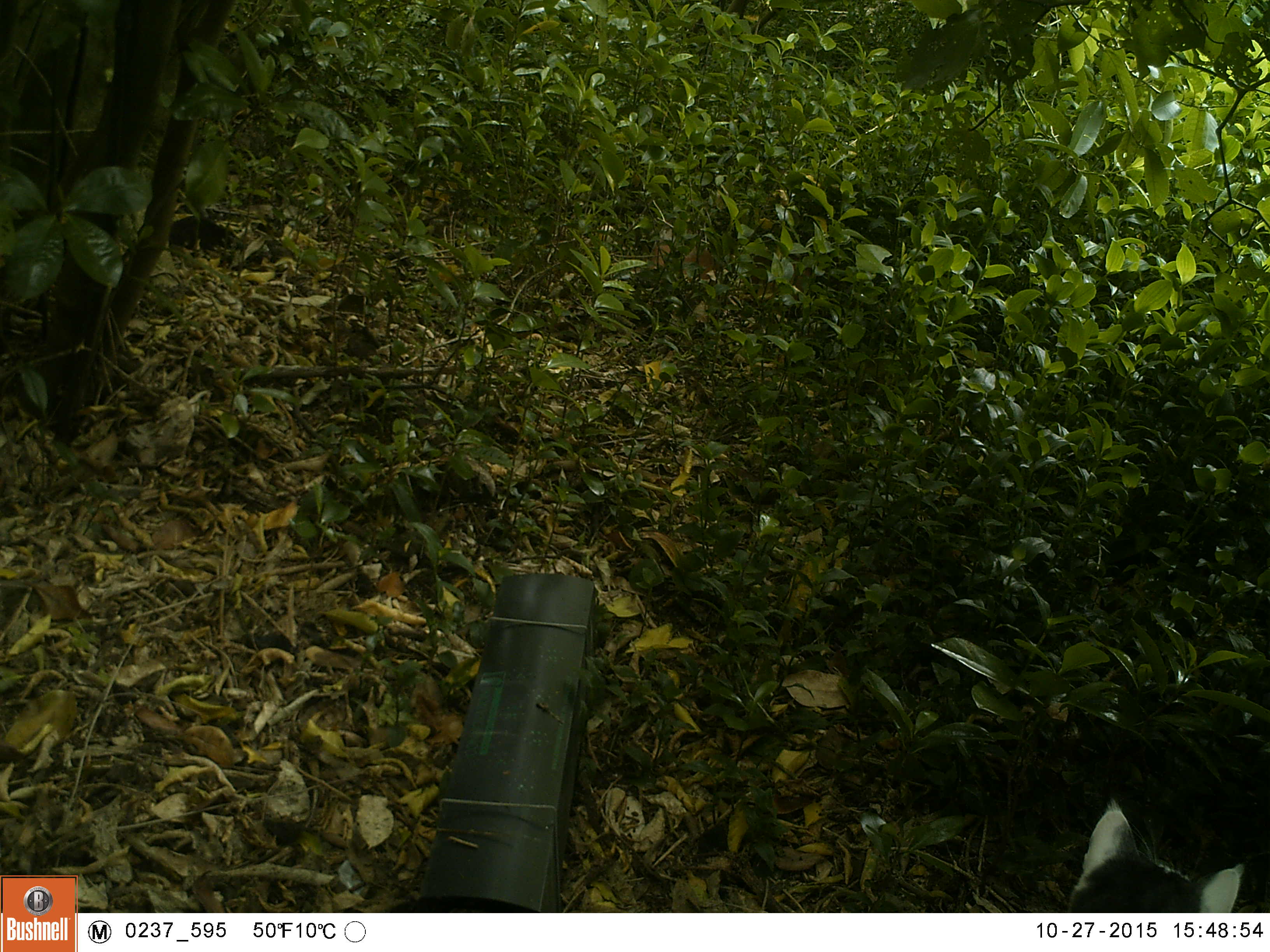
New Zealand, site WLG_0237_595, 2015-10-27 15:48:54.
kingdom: Animalia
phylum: Chordata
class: Mammalia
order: Carnivora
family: Felidae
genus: Felis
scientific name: Felis catus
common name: domestic cat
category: cat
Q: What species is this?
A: Cat (domestic cat) (Felis catus).